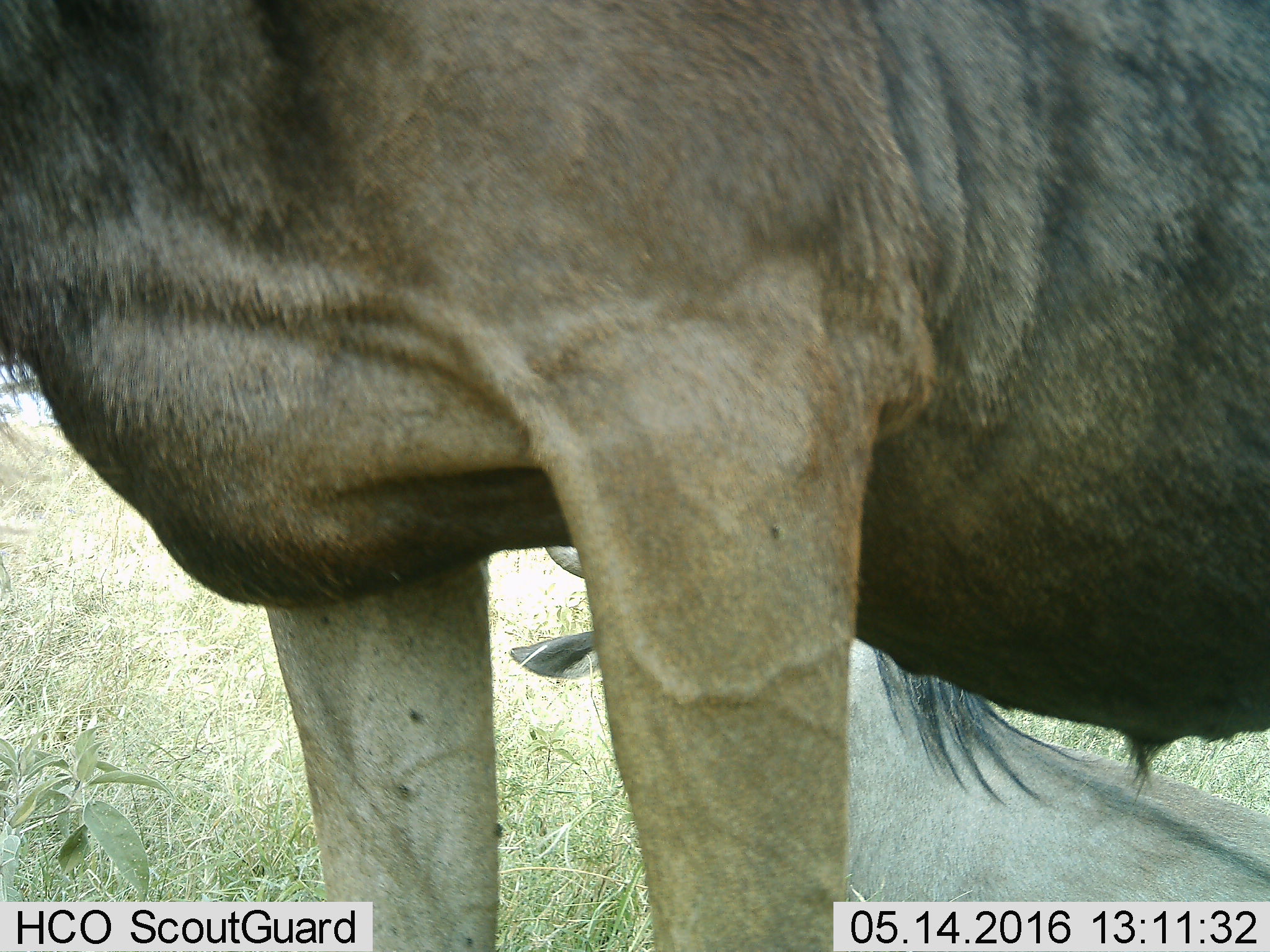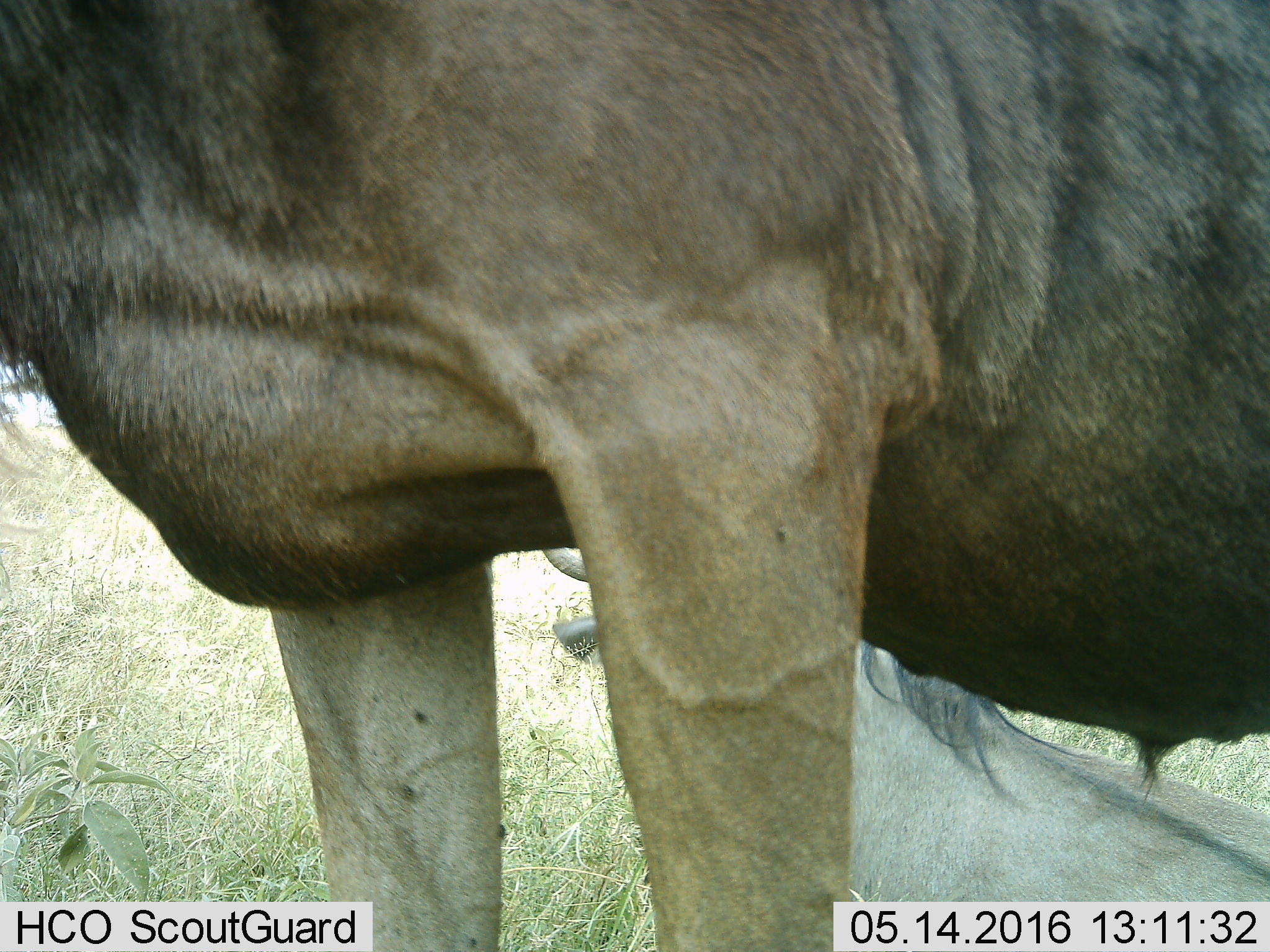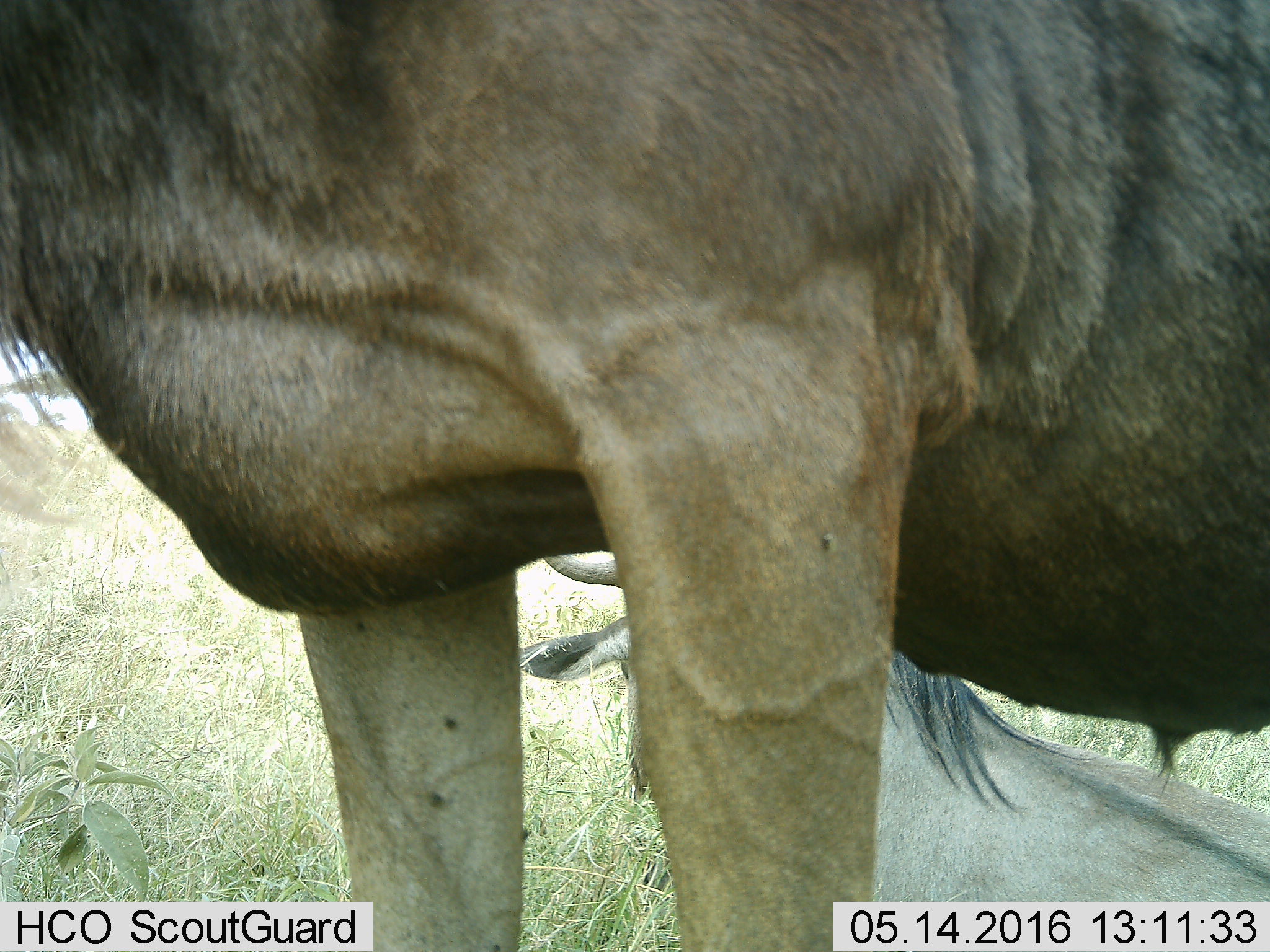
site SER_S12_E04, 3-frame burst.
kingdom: Animalia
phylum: Chordata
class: Mammalia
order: Artiodactyla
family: Bovidae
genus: Connochaetes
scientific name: Connochaetes taurinus taurinus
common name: blue wildebeest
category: wildebeestblue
Wildebeestblue (blue wildebeest) (Connochaetes taurinus taurinus), count 2. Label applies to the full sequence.